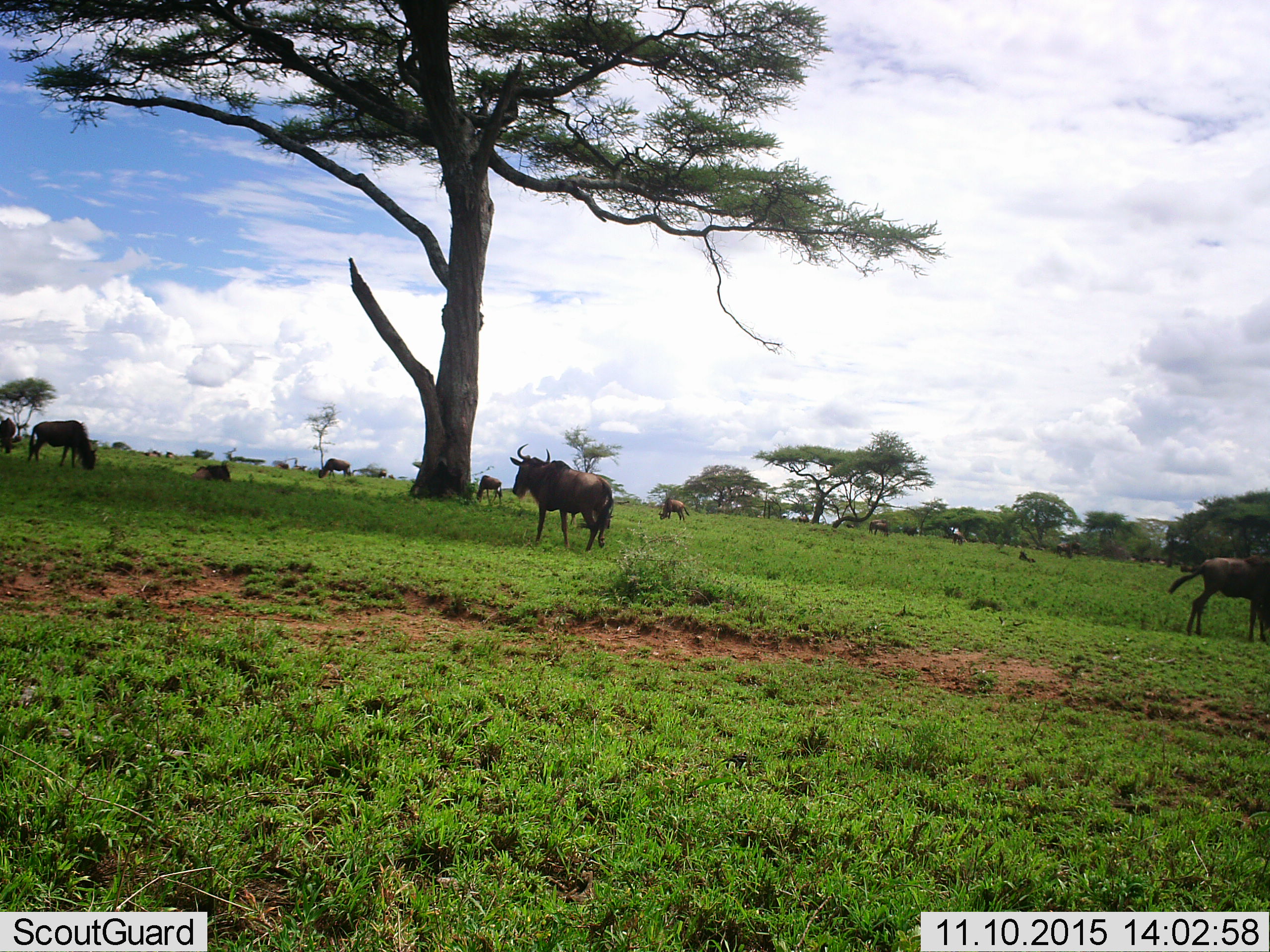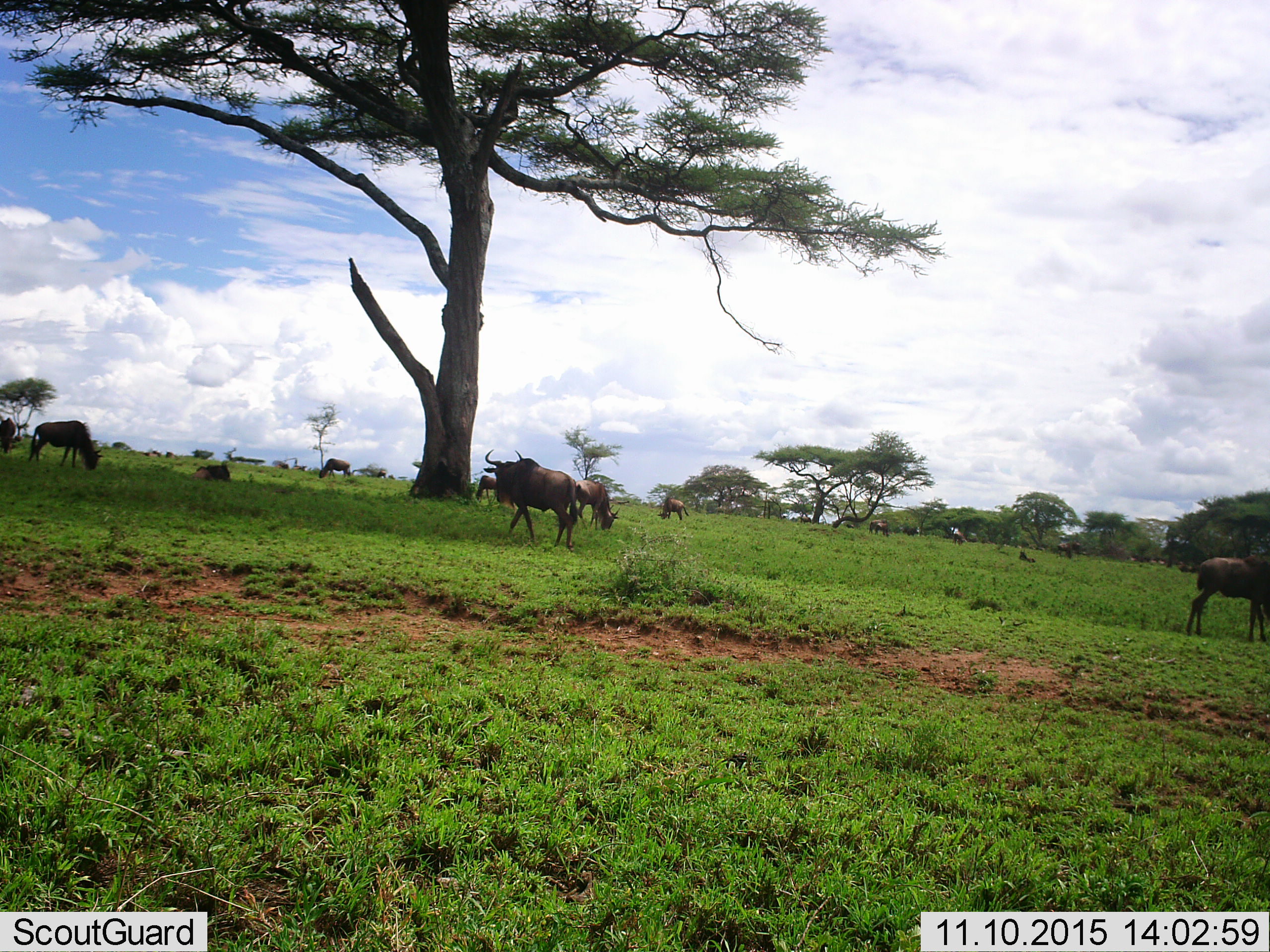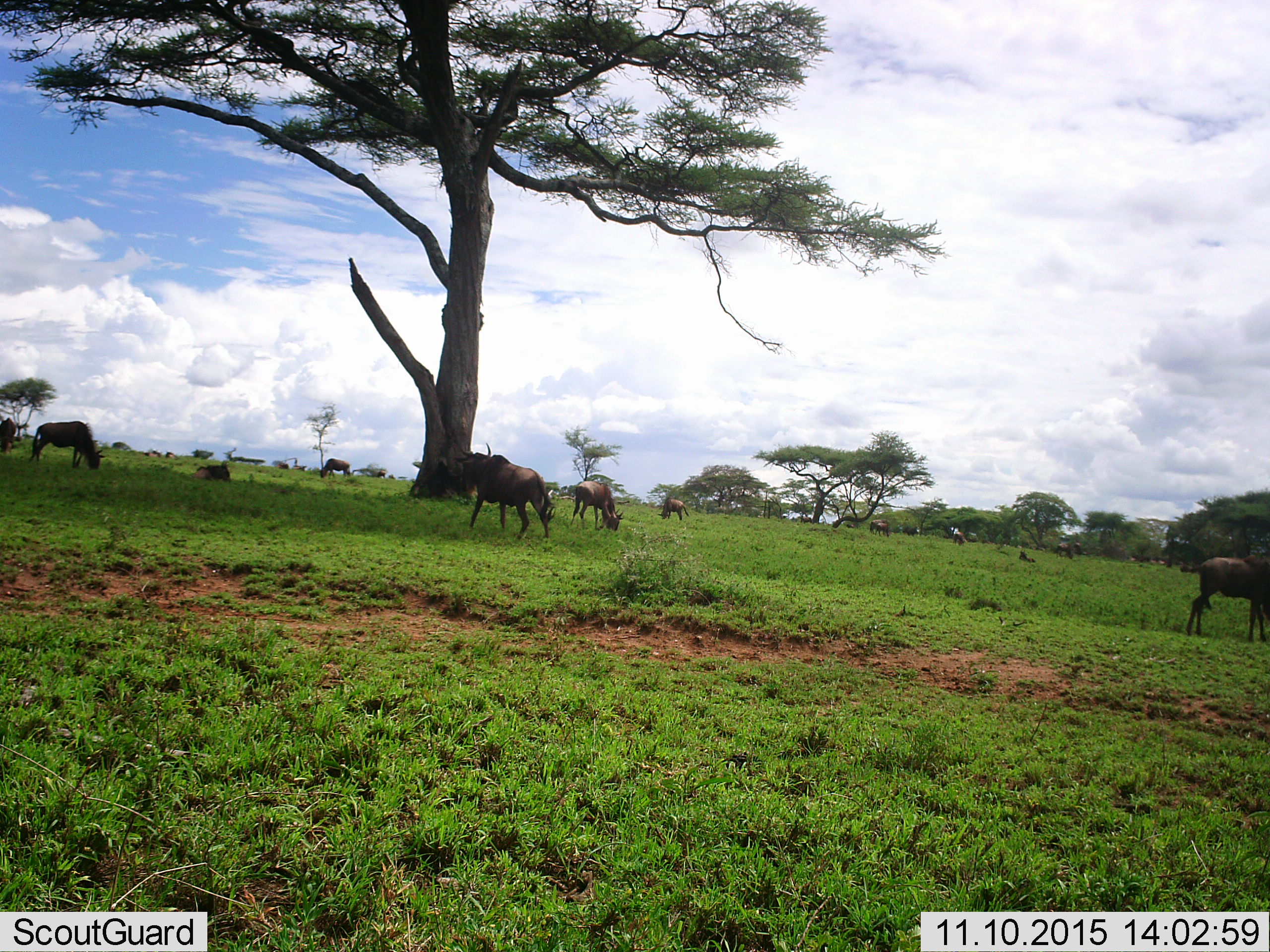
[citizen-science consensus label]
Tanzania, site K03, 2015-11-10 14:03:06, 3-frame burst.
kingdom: Animalia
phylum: Chordata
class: Mammalia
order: Artiodactyla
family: Bovidae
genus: Connochaetes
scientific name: Connochaetes taurinus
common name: blue wildebeest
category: wildebeest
Wildebeest (blue wildebeest) (Connochaetes taurinus), count 11-50. Behavior (volunteer vote fractions): standing 67%, resting 44%, moving 78%, interacting 0%. Young present (vote fraction): 11%. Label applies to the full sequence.